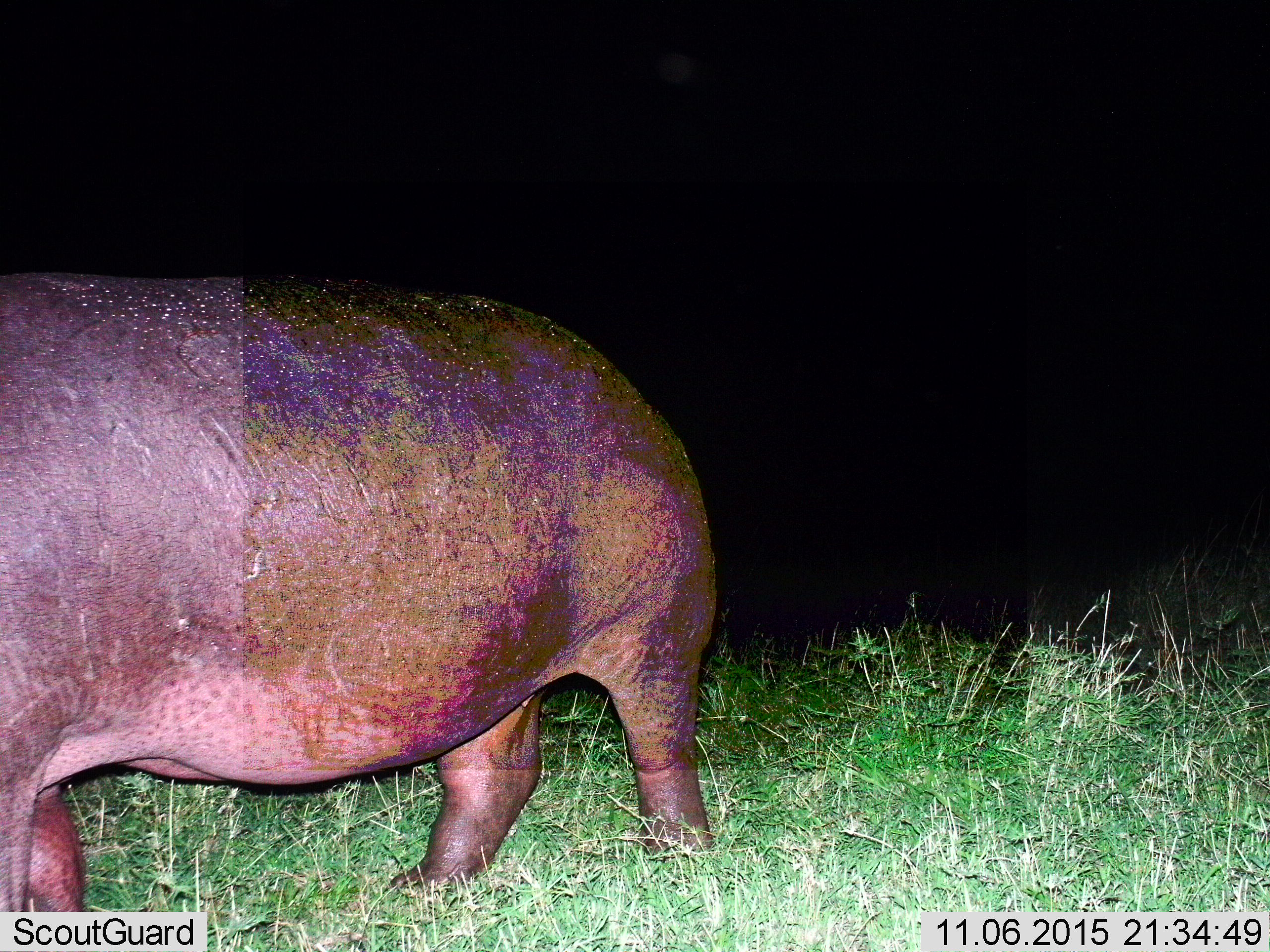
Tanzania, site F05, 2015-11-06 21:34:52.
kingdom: Animalia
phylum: Chordata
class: Mammalia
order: Artiodactyla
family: Hippopotamidae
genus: Hippopotamus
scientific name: Hippopotamus amphibius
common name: hippopotamus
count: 1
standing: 59%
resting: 0%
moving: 47%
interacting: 0%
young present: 0%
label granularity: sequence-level